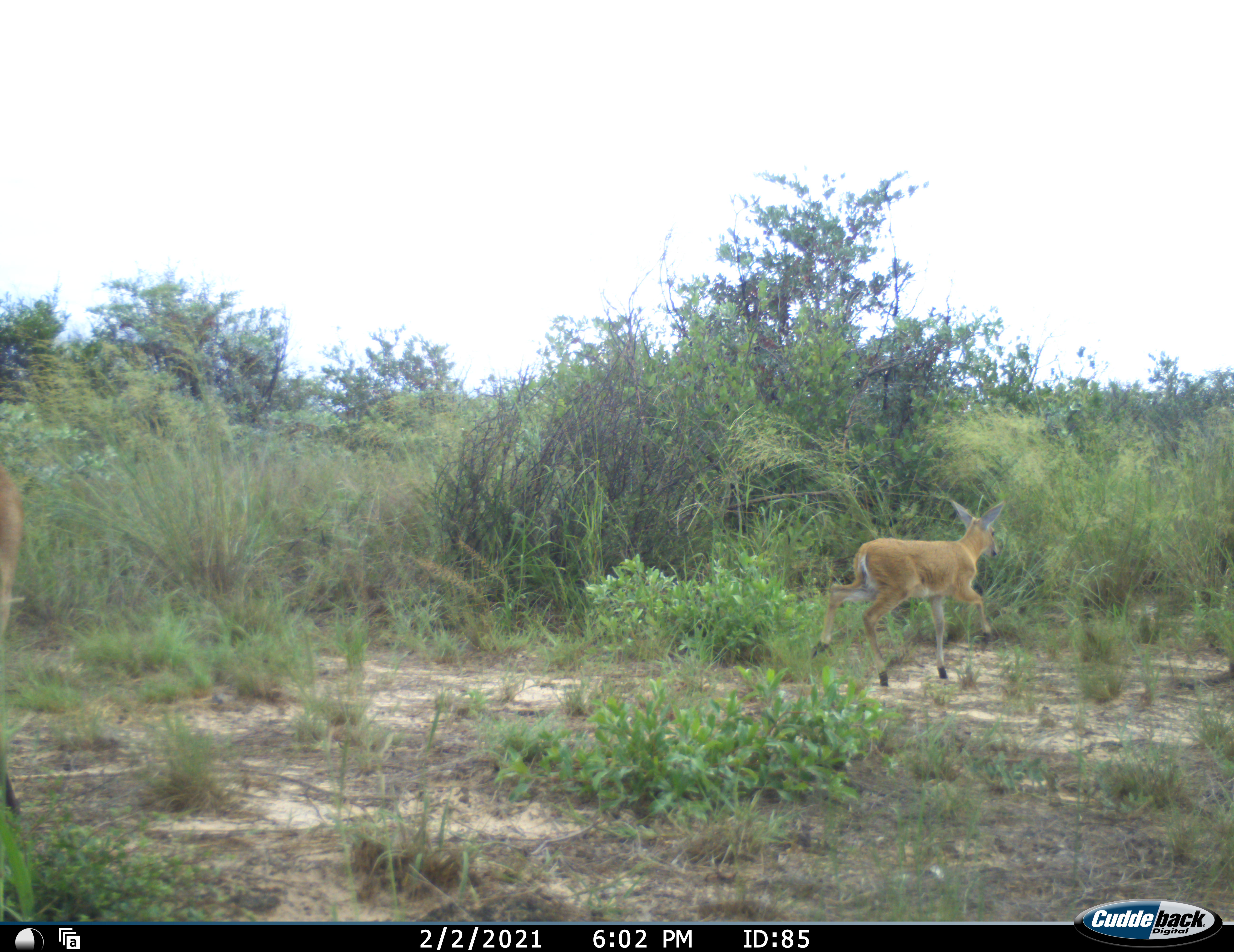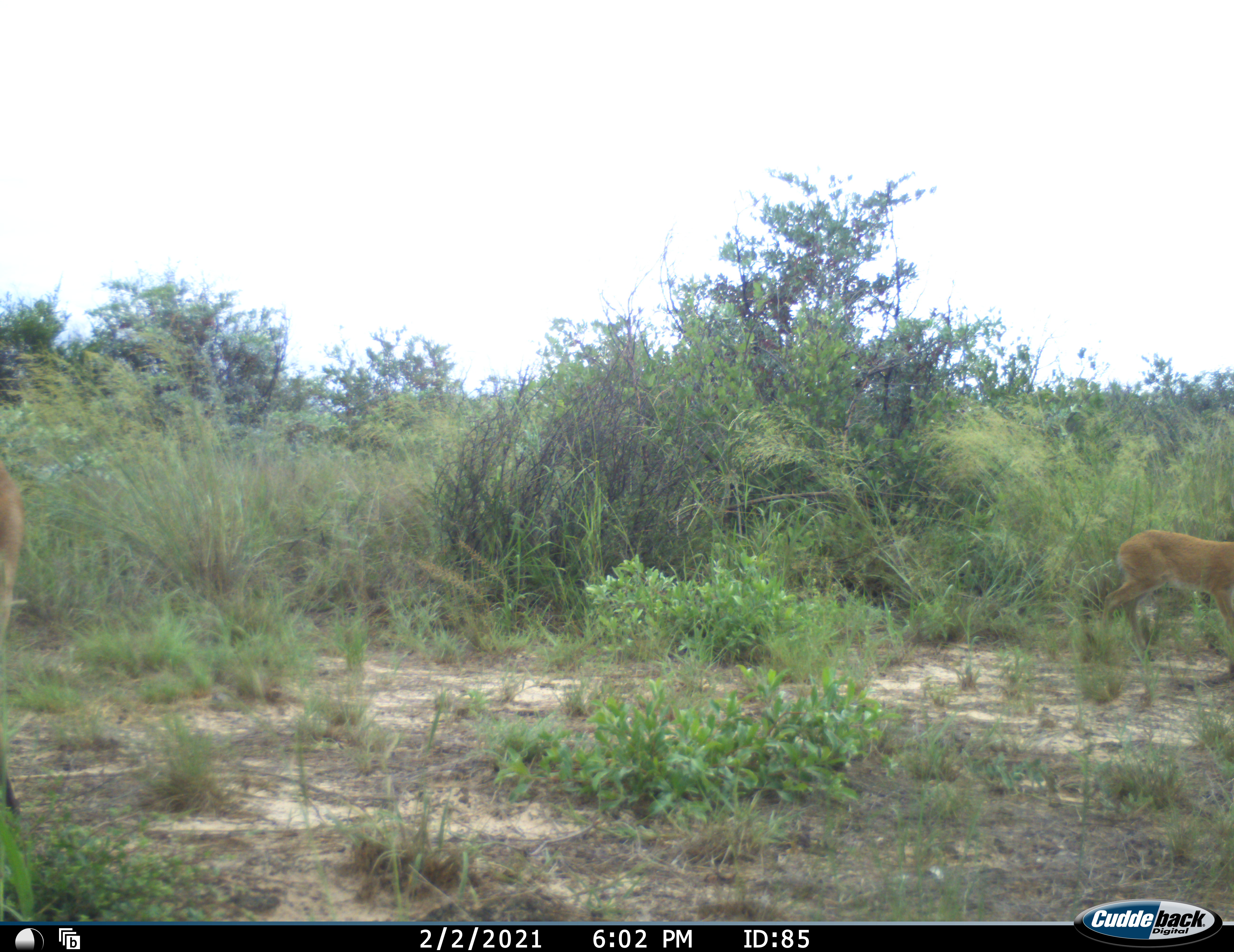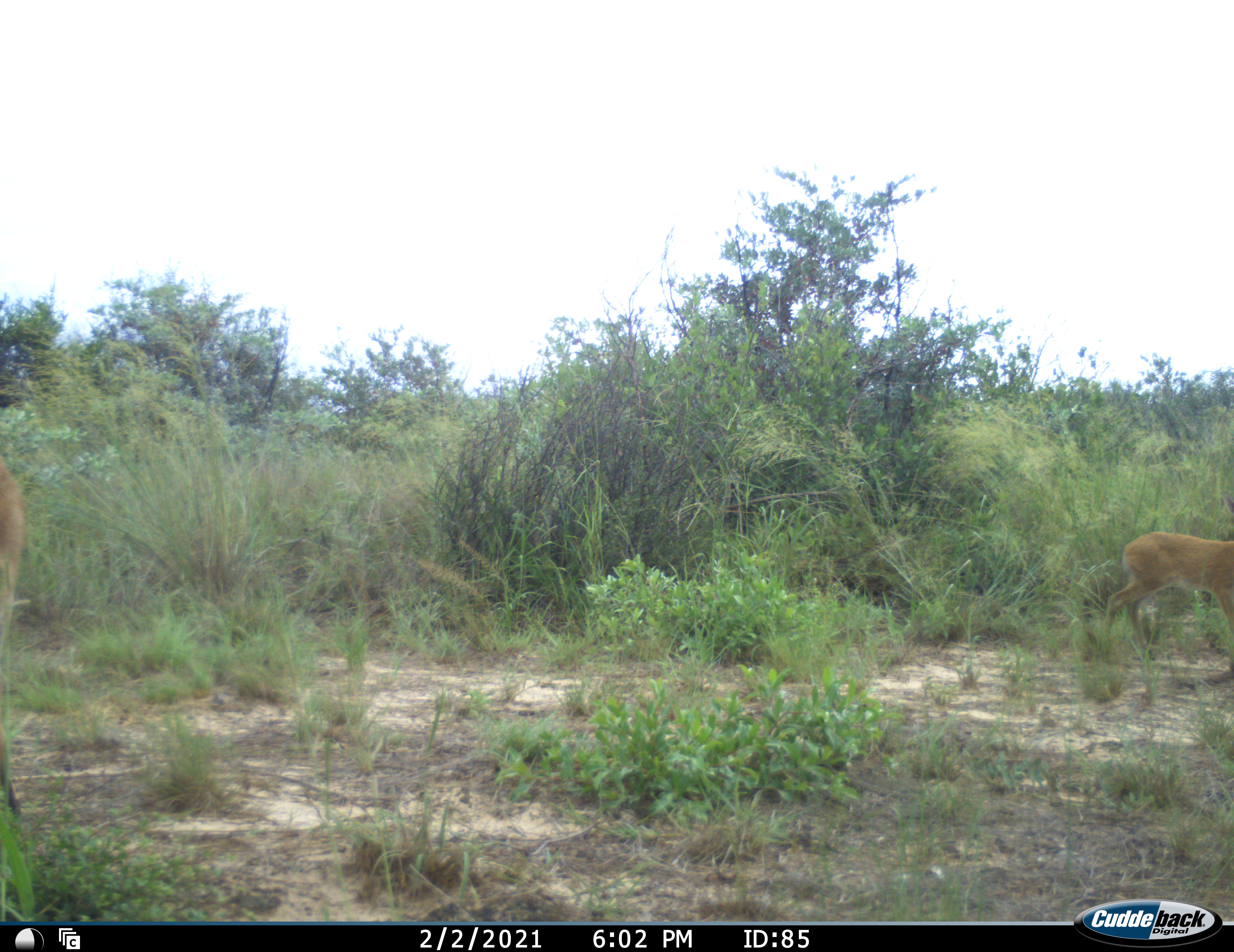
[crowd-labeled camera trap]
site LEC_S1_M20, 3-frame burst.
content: unidentified animal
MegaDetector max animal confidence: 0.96